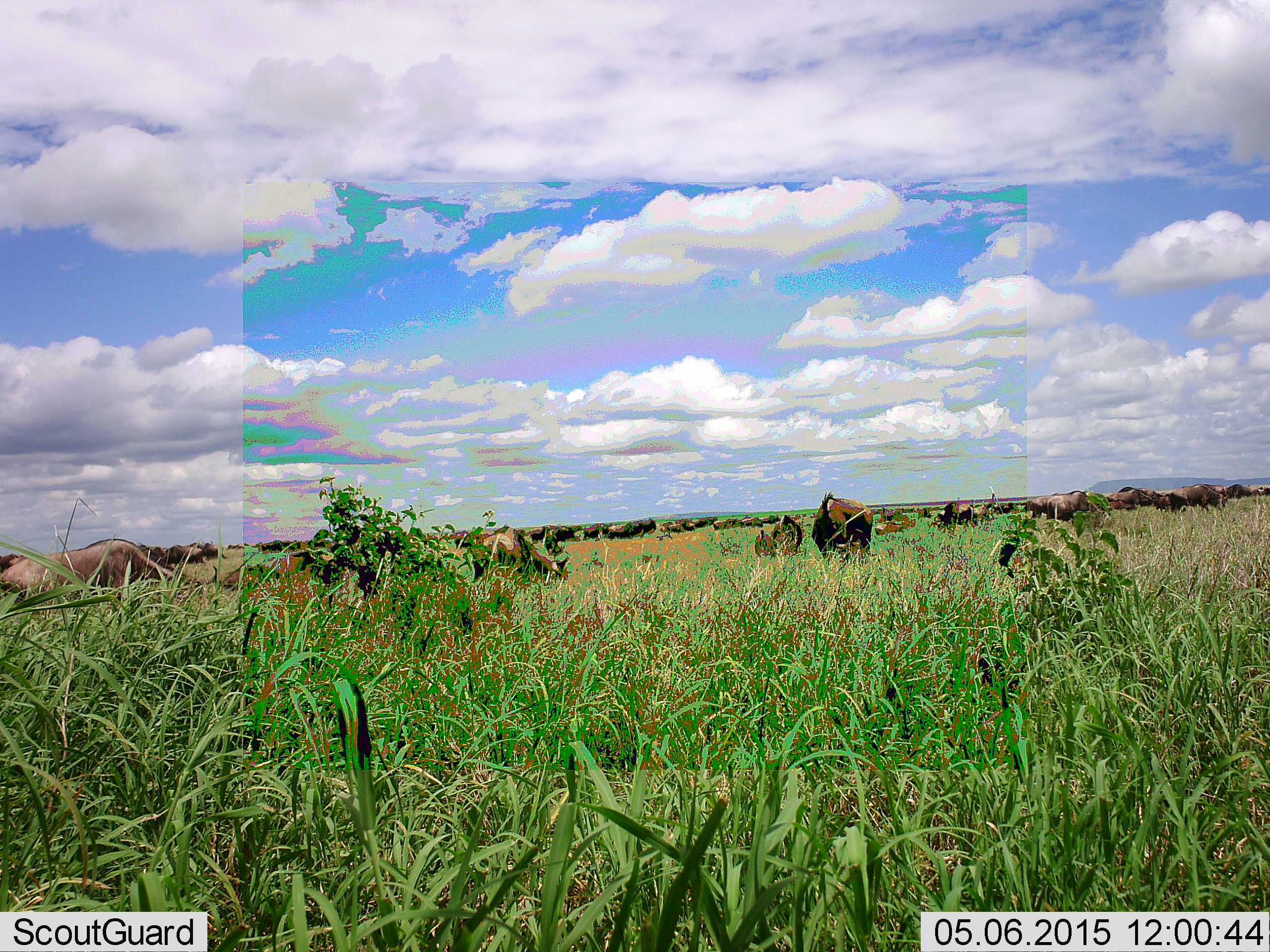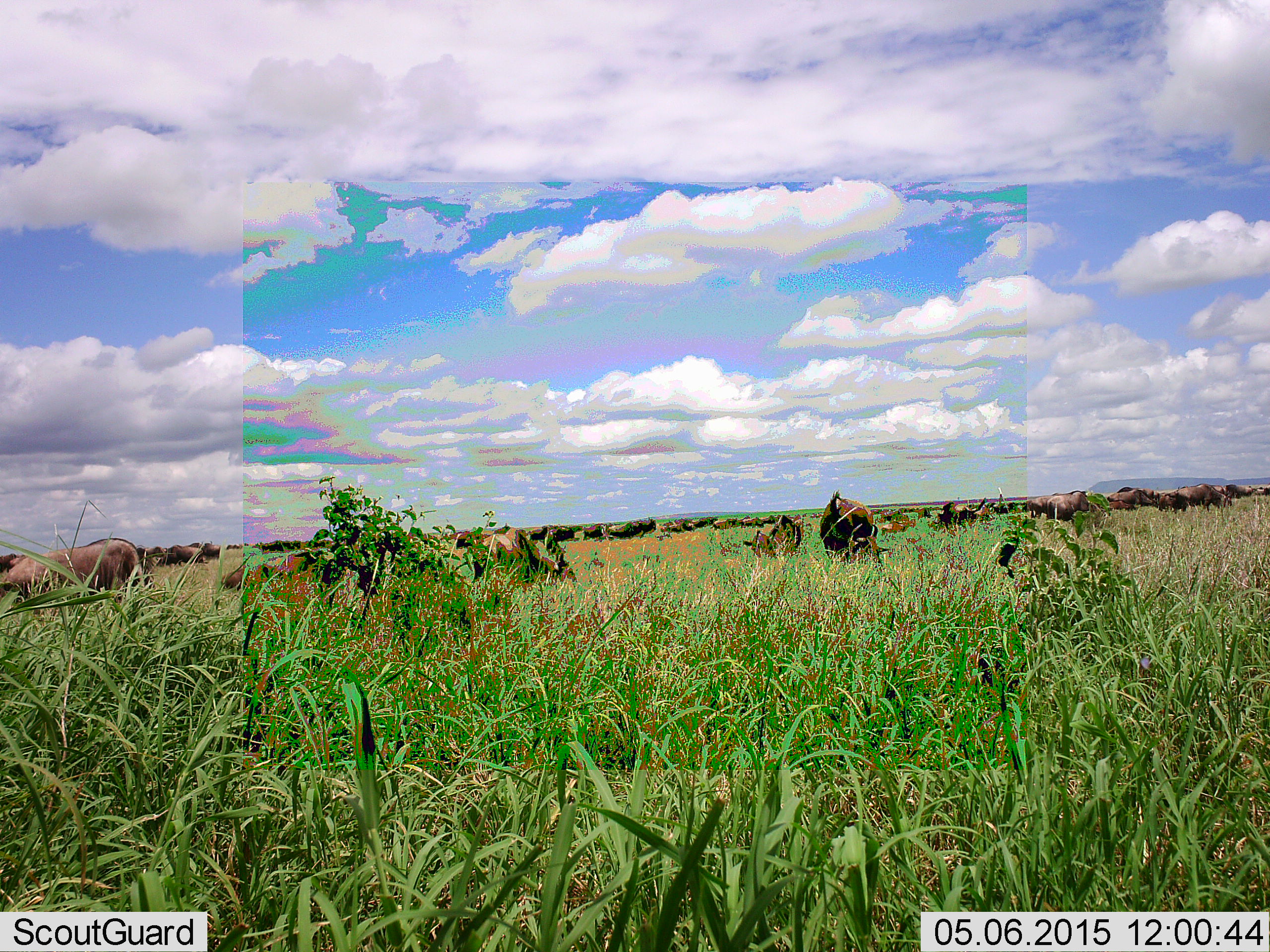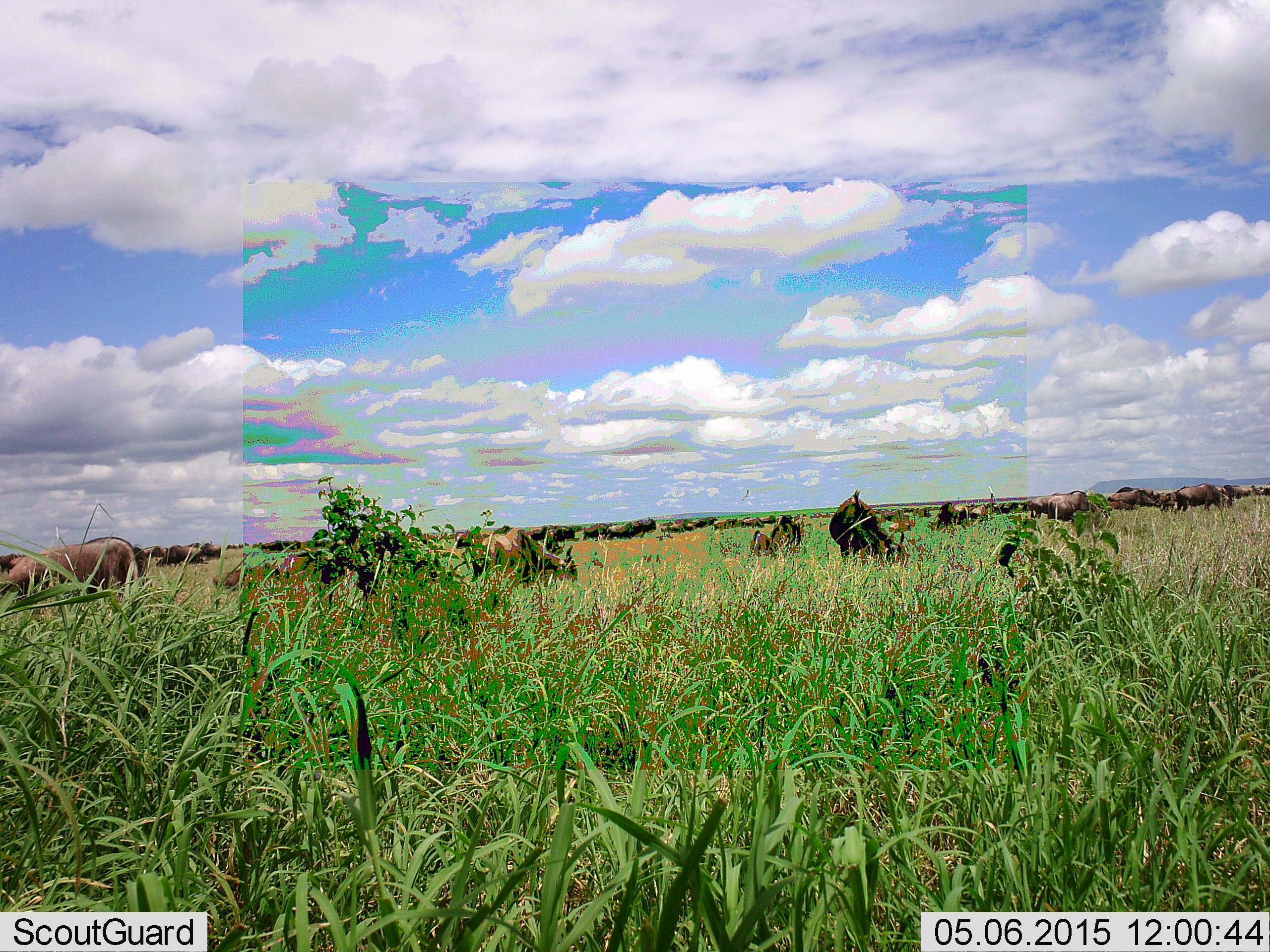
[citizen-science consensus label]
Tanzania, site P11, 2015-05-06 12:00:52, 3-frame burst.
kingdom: Animalia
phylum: Chordata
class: Mammalia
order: Artiodactyla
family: Bovidae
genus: Connochaetes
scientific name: Connochaetes taurinus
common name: blue wildebeest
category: wildebeest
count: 11-50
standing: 90%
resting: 0%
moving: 60%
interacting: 0%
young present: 10%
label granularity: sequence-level